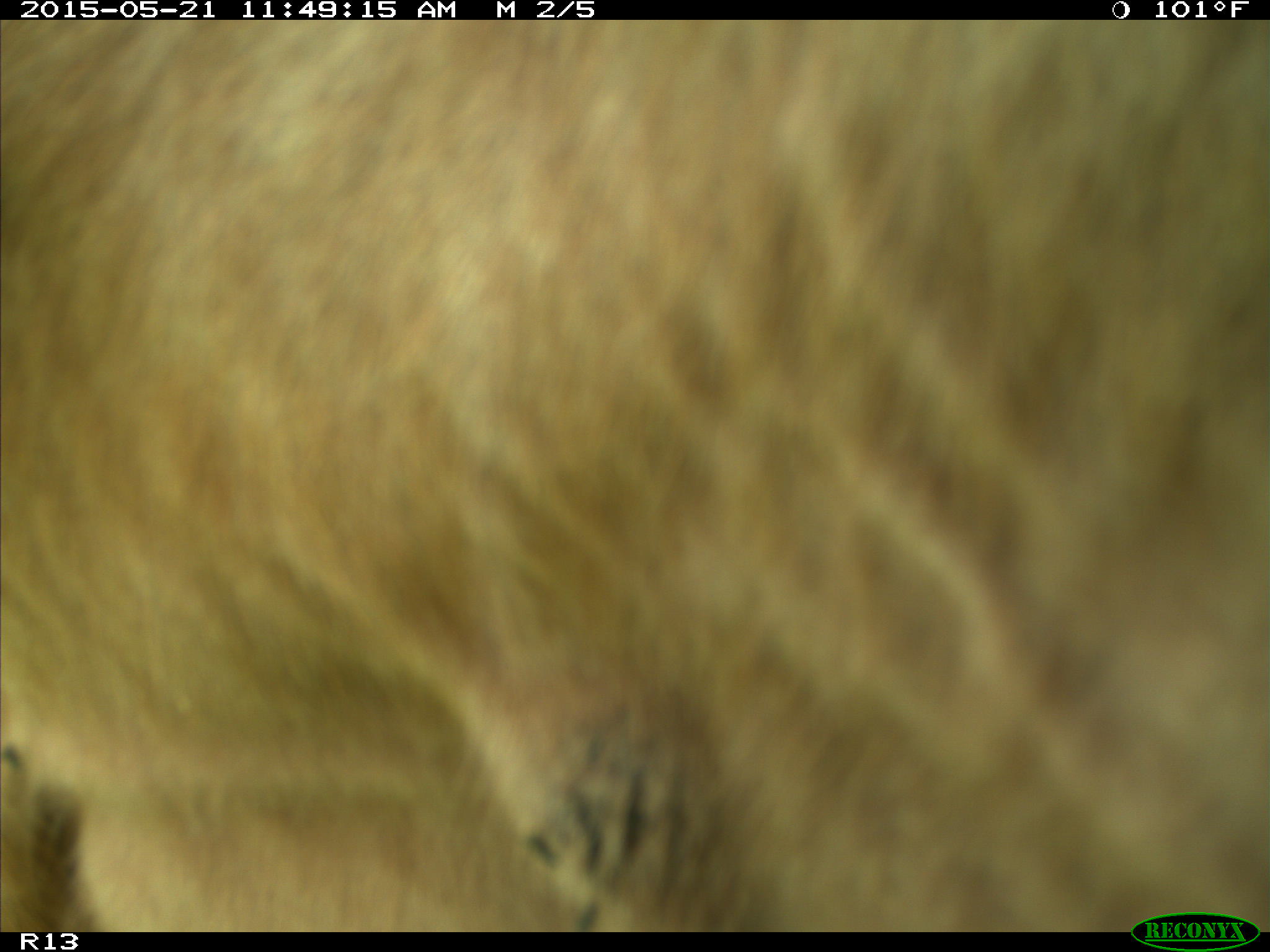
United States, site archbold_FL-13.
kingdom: Animalia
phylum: Chordata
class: Mammalia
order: Artiodactyla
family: Bovidae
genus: Bos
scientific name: Bos taurus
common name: domestic cow